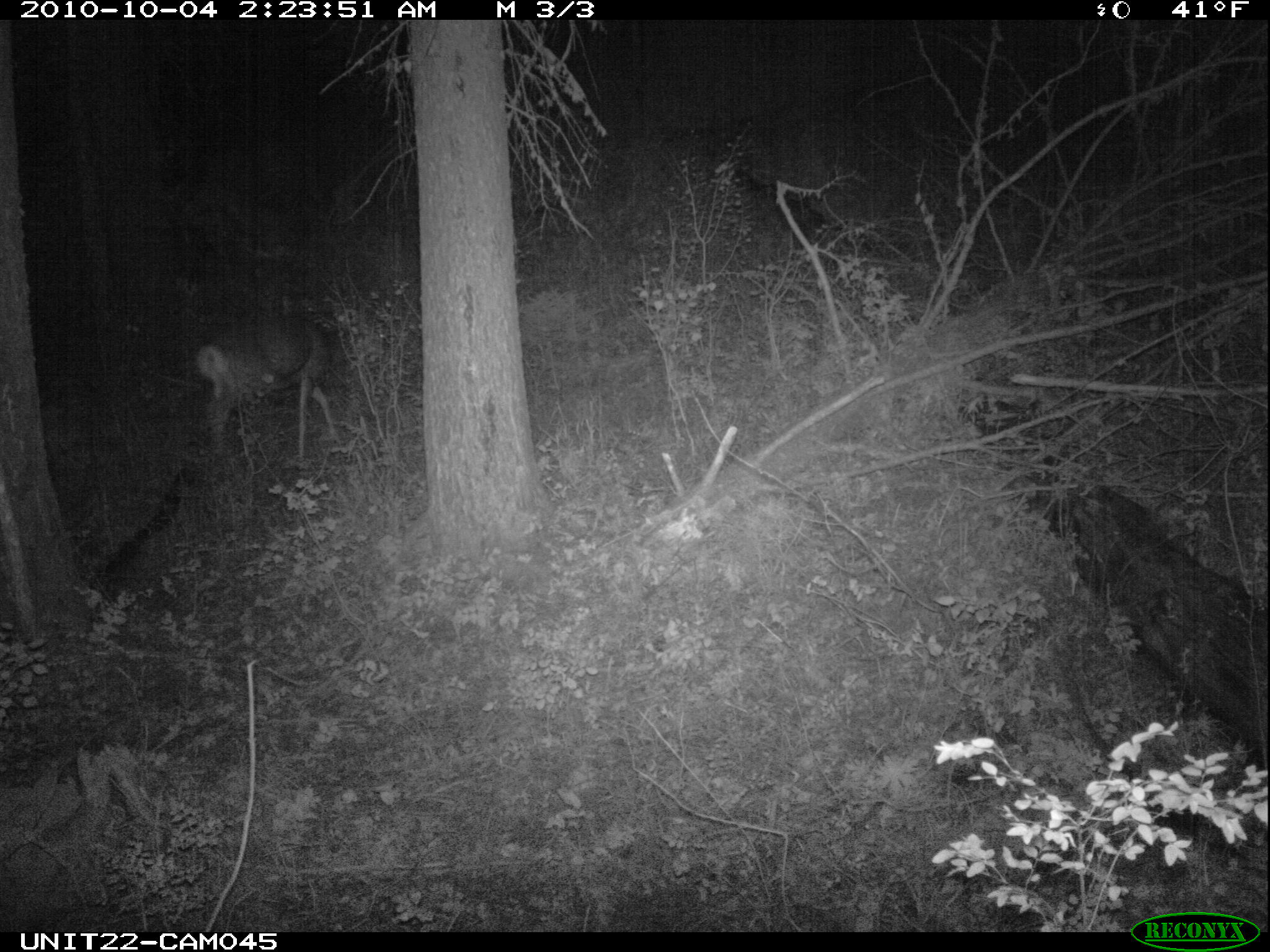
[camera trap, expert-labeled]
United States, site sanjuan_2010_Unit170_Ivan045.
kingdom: Animalia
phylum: Chordata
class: Mammalia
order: Artiodactyla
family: Cervidae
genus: Odocoileus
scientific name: Odocoileus hemionus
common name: mule deer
Odocoileus hemionus (mule deer).